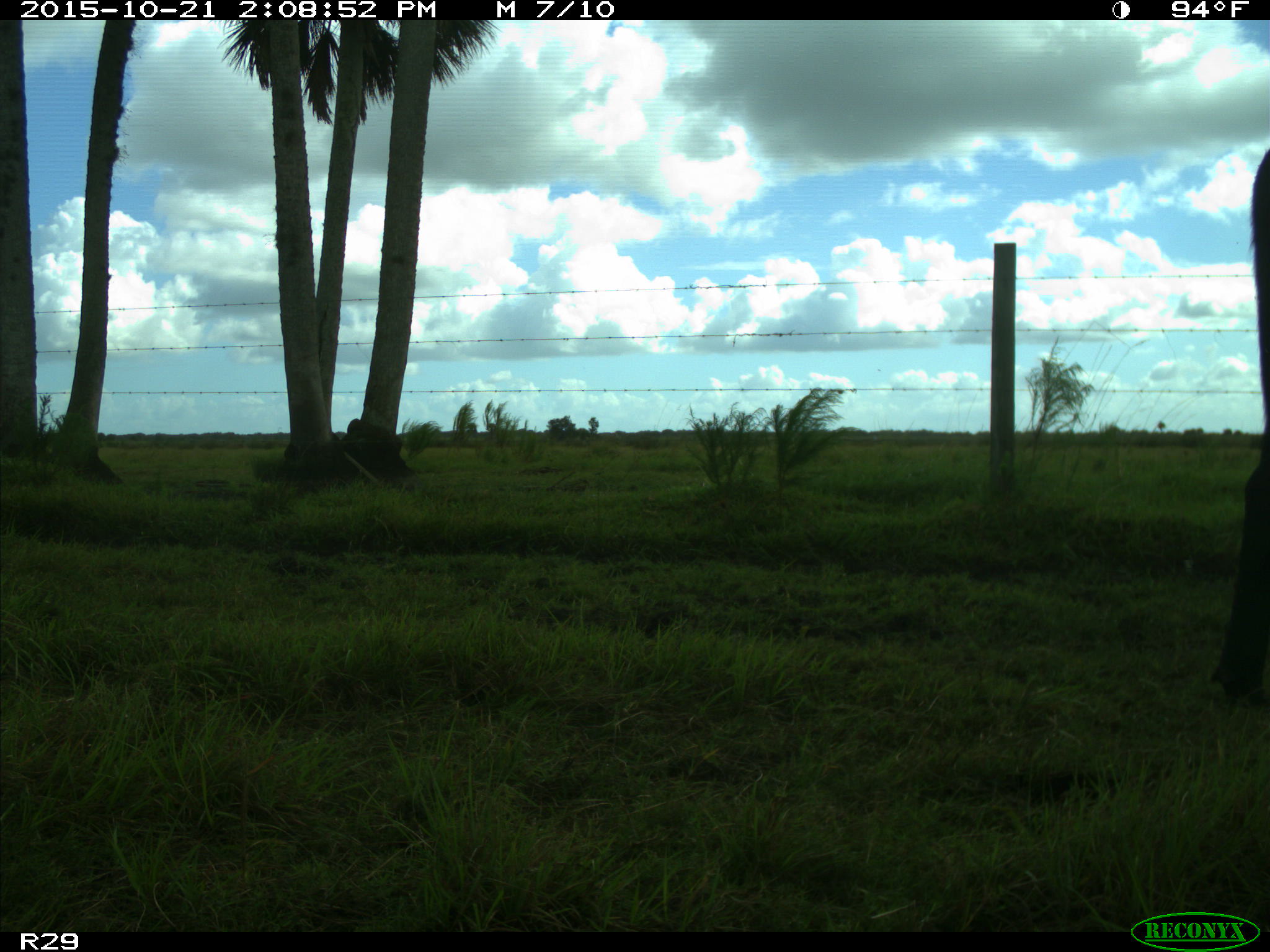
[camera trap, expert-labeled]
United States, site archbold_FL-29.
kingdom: Animalia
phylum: Chordata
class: Mammalia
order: Artiodactyla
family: Bovidae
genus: Bos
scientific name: Bos taurus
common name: domestic cow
Bos taurus (domestic cow).